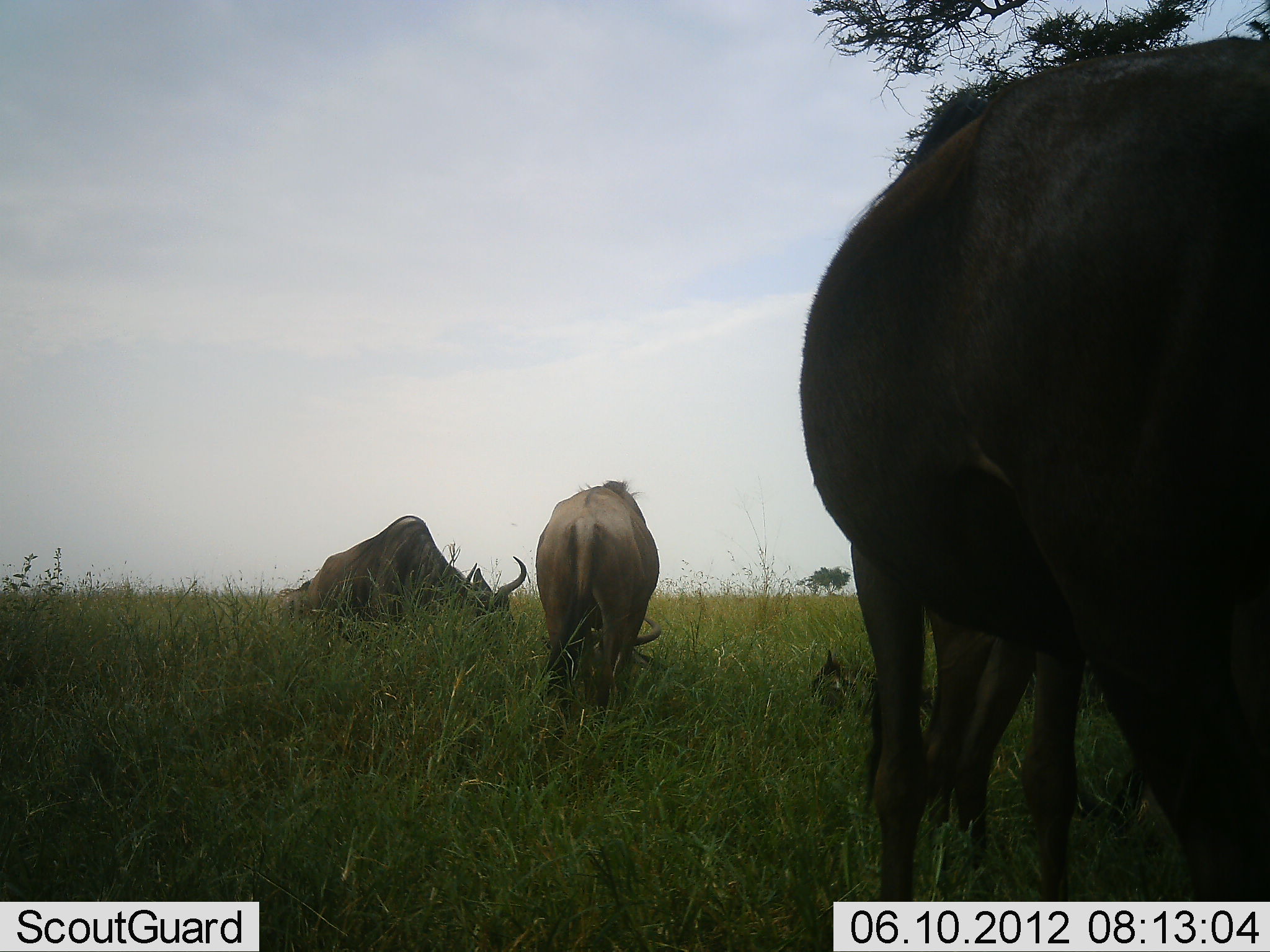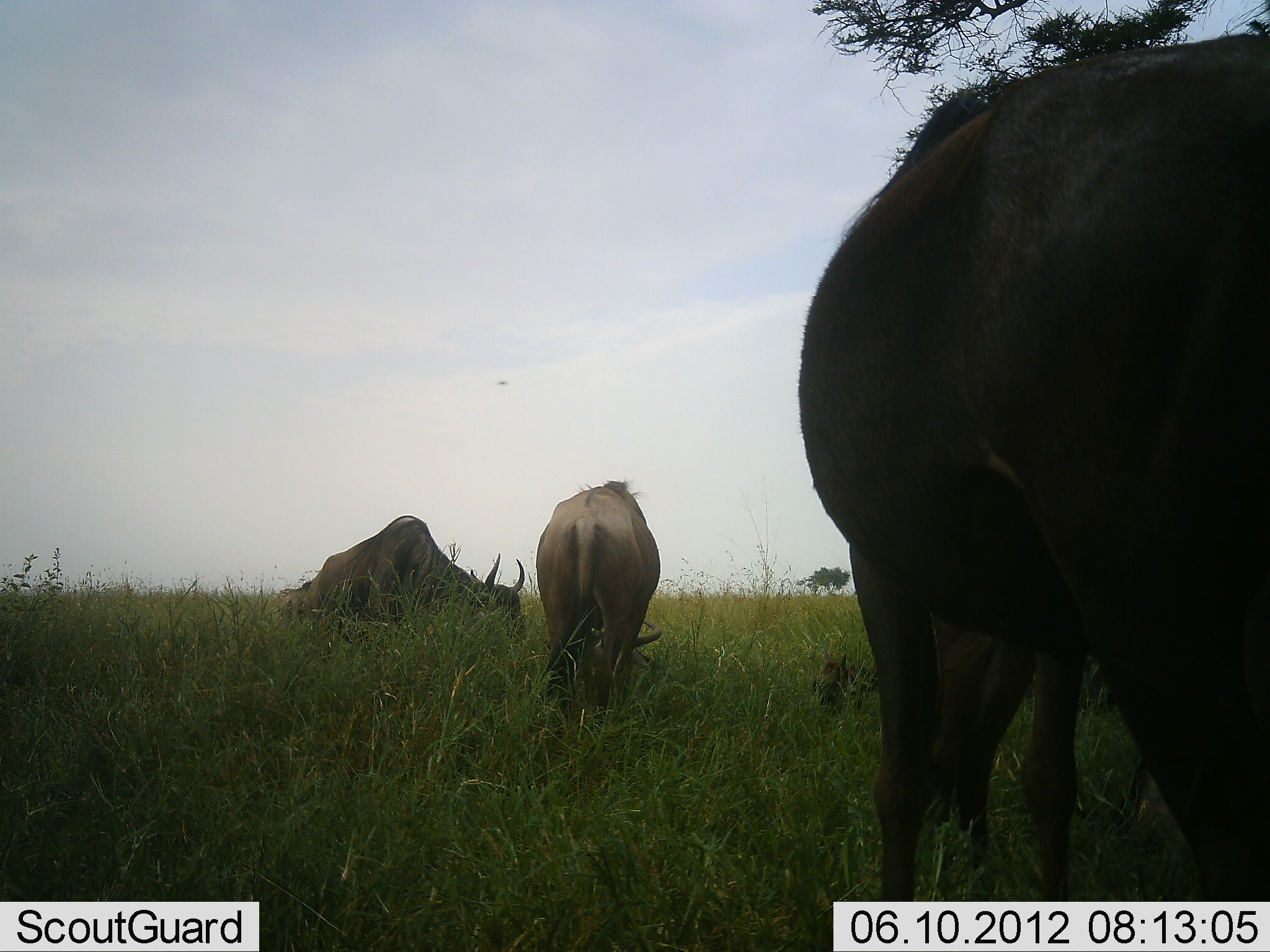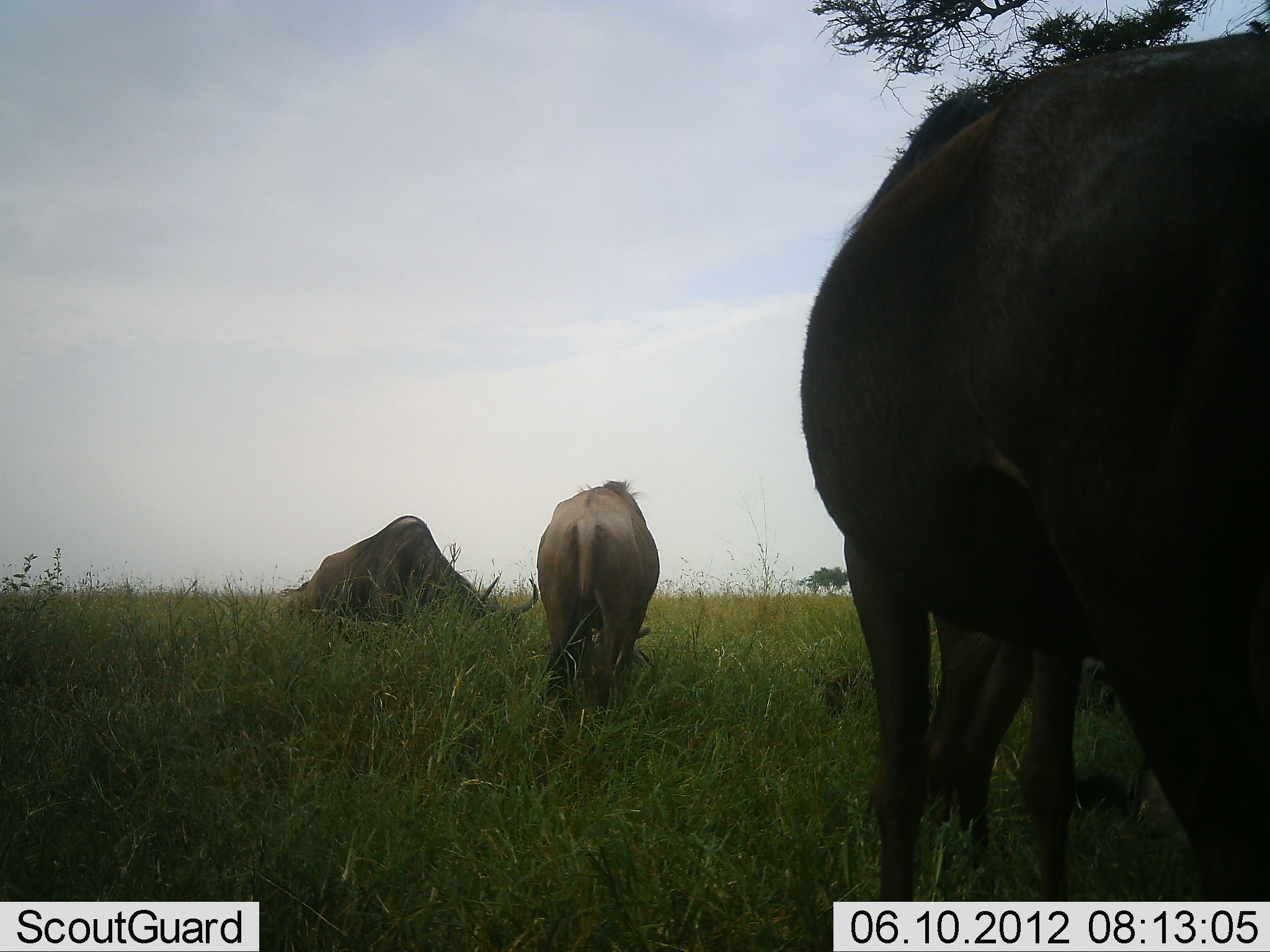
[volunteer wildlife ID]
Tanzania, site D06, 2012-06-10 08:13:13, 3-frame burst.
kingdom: Animalia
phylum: Chordata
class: Mammalia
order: Artiodactyla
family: Bovidae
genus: Connochaetes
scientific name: Connochaetes taurinus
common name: blue wildebeest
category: wildebeest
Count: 5.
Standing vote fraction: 60%.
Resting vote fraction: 60%.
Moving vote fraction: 10%.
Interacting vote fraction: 0%.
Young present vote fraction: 50%.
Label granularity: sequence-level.